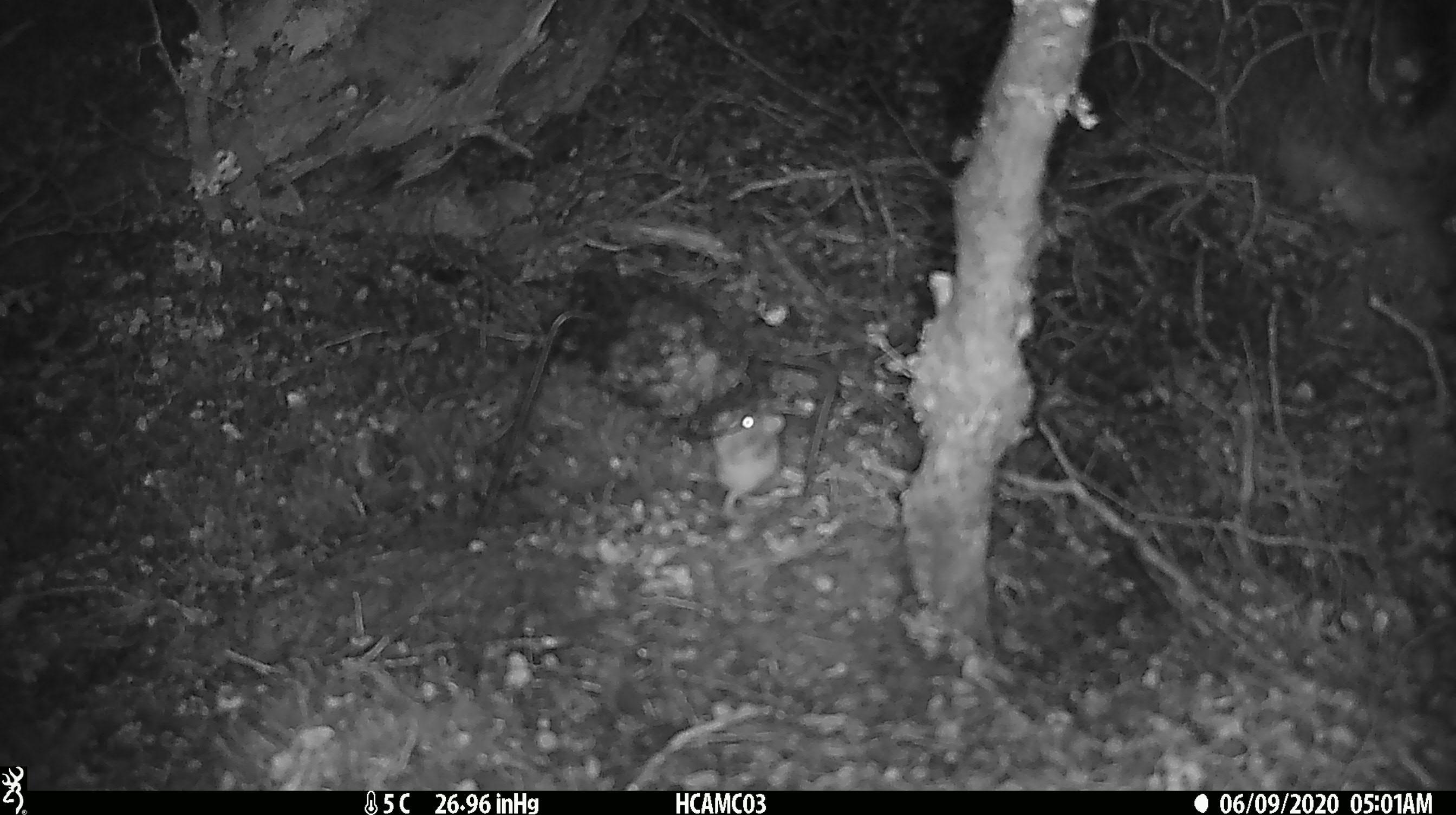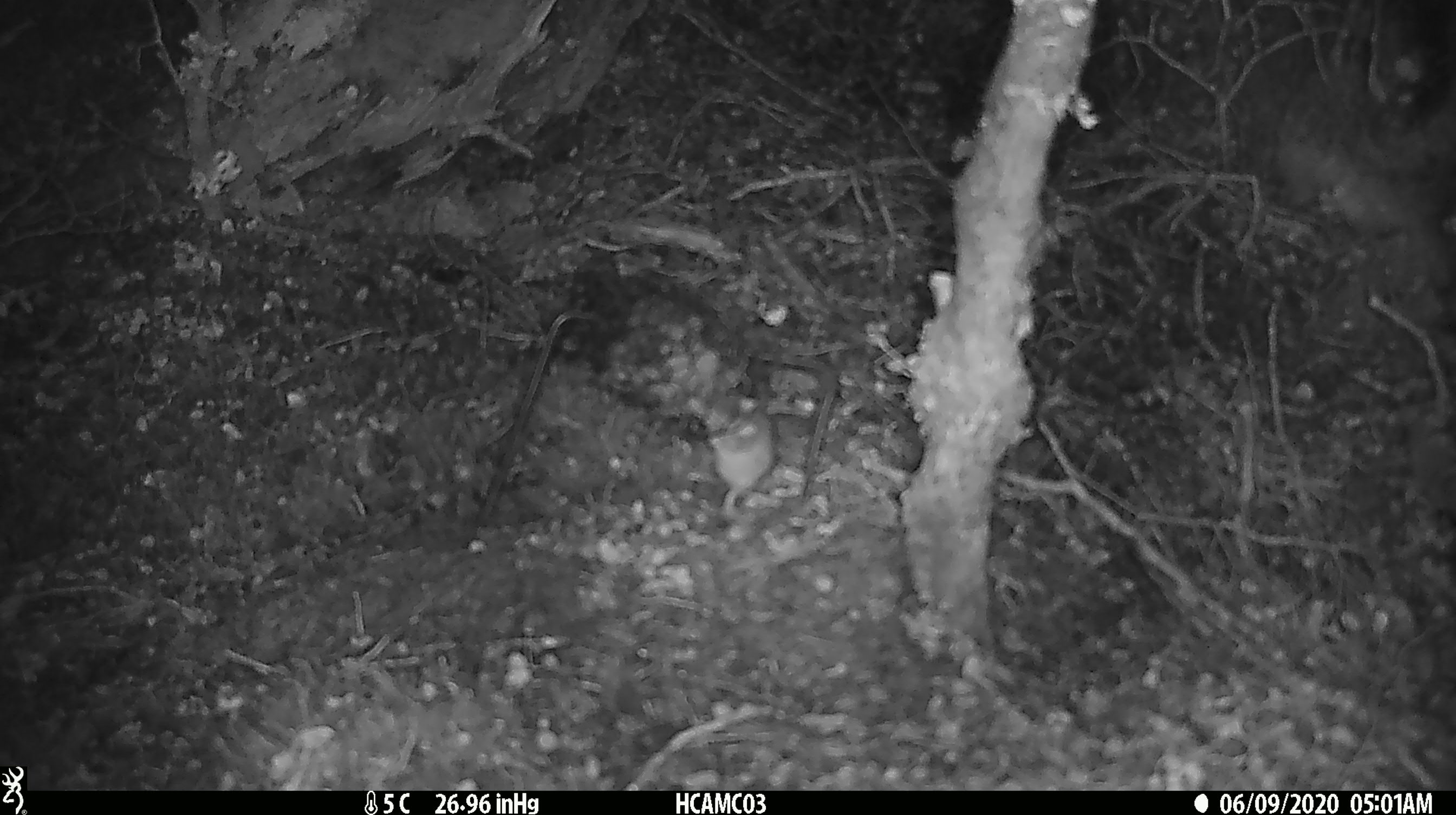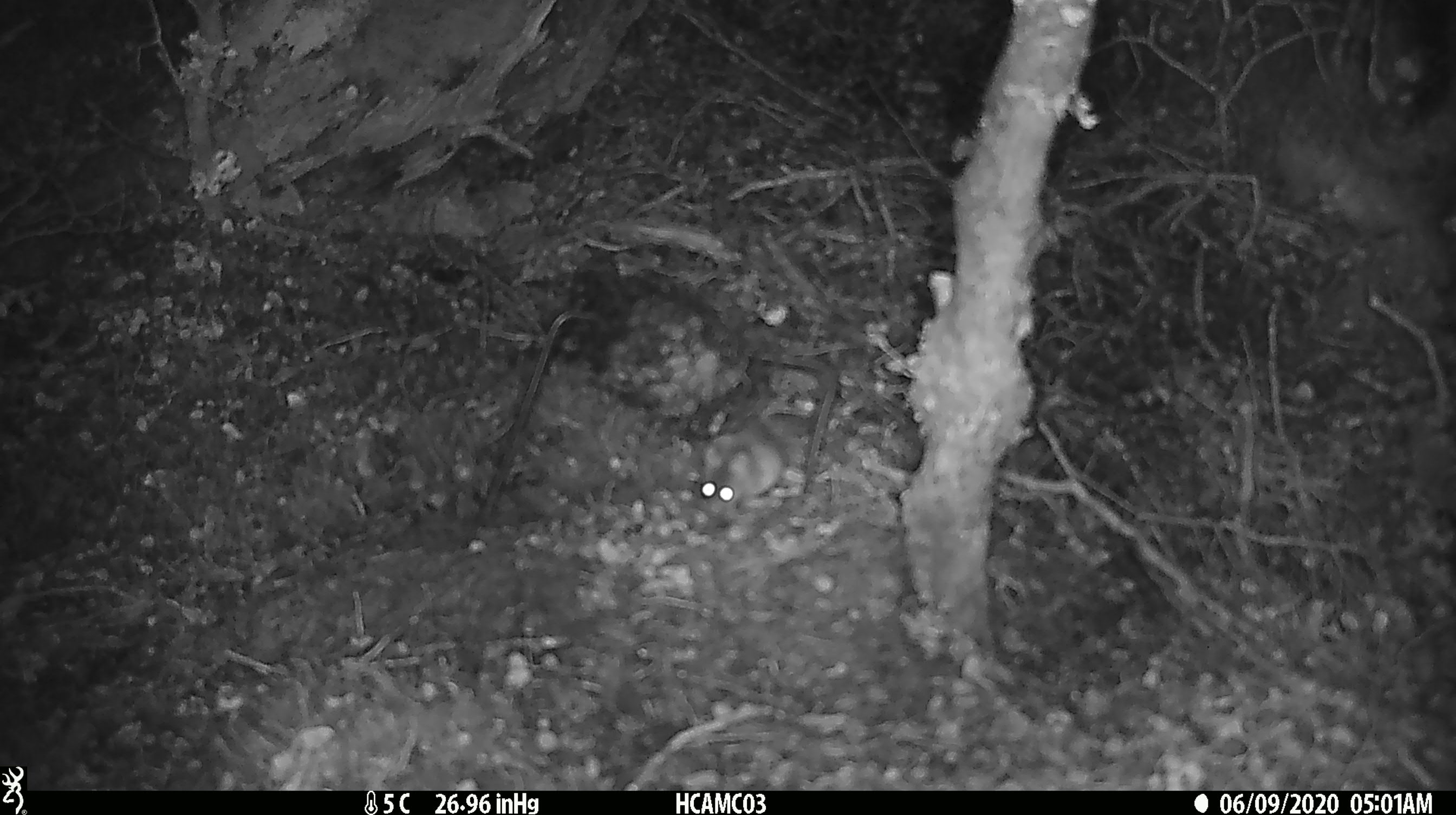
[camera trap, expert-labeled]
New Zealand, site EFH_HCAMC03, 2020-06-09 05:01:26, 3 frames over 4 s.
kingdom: Animalia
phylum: Chordata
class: Mammalia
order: Rodentia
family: Muridae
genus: Mus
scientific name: Mus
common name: mouse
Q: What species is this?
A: Mouse (Mus).